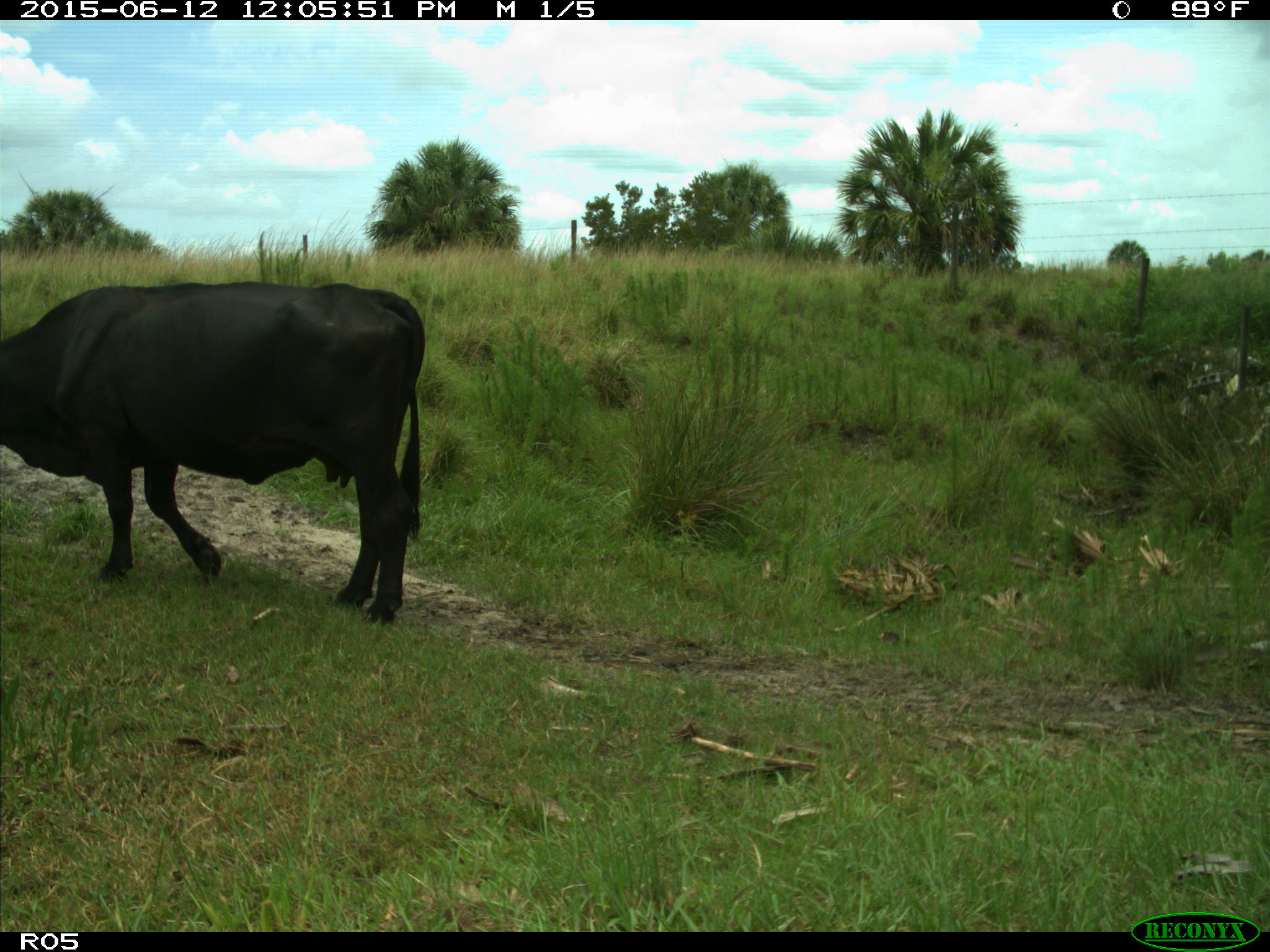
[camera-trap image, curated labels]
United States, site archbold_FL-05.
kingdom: Animalia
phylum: Chordata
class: Mammalia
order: Artiodactyla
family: Bovidae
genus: Bos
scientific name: Bos taurus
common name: domestic cow